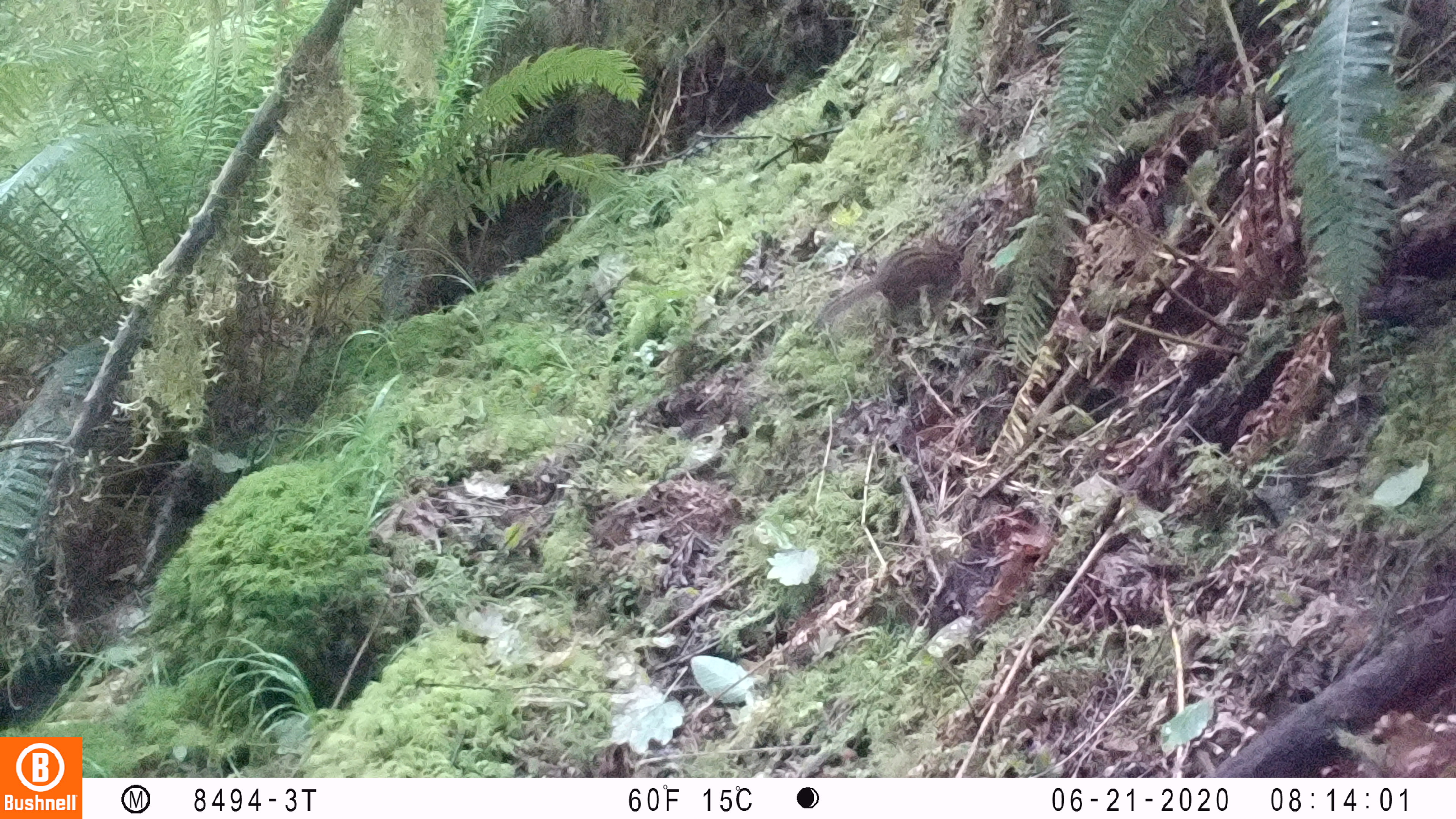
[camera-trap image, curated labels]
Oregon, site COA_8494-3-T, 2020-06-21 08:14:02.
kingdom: Animalia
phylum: Chordata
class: Mammalia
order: Rodentia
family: Sciuridae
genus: Neotamias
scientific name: Neotamias townsendii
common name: townsend's chipmunk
Townsend's chipmunk (Neotamias townsendii).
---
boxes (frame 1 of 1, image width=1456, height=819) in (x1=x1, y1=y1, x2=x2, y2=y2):
townsend's chipmunk: (x1=809, y1=227, x2=966, y2=328)